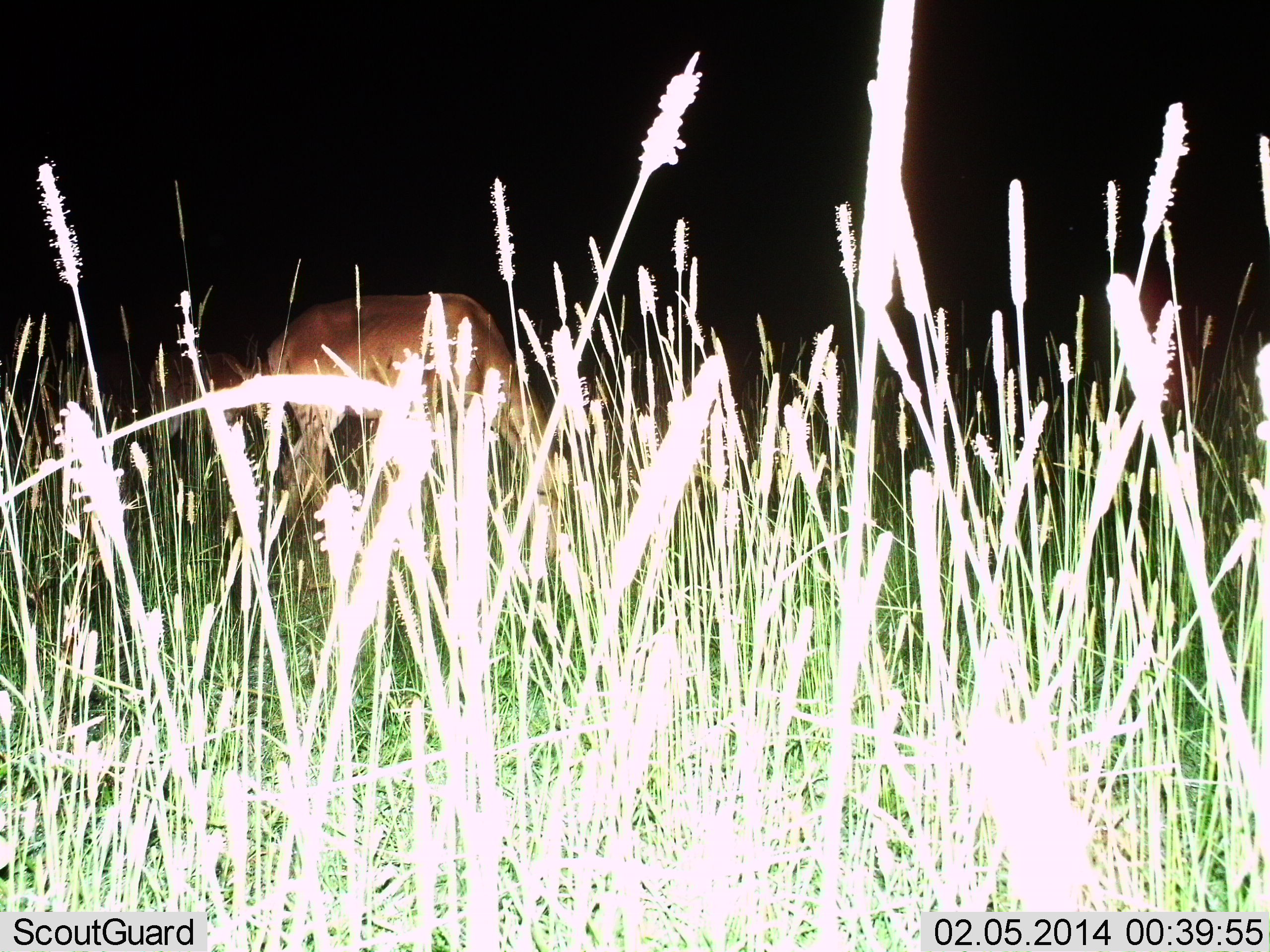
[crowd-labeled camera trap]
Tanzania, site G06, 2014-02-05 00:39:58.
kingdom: Animalia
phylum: Chordata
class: Mammalia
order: Artiodactyla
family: Bovidae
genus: Aepyceros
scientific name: Aepyceros melampus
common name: impala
Impala (Aepyceros melampus), count 2. Behavior (volunteer vote fractions): standing 11%, resting 0%, moving 0%, interacting 0%. Young present (vote fraction): 0%. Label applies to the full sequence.